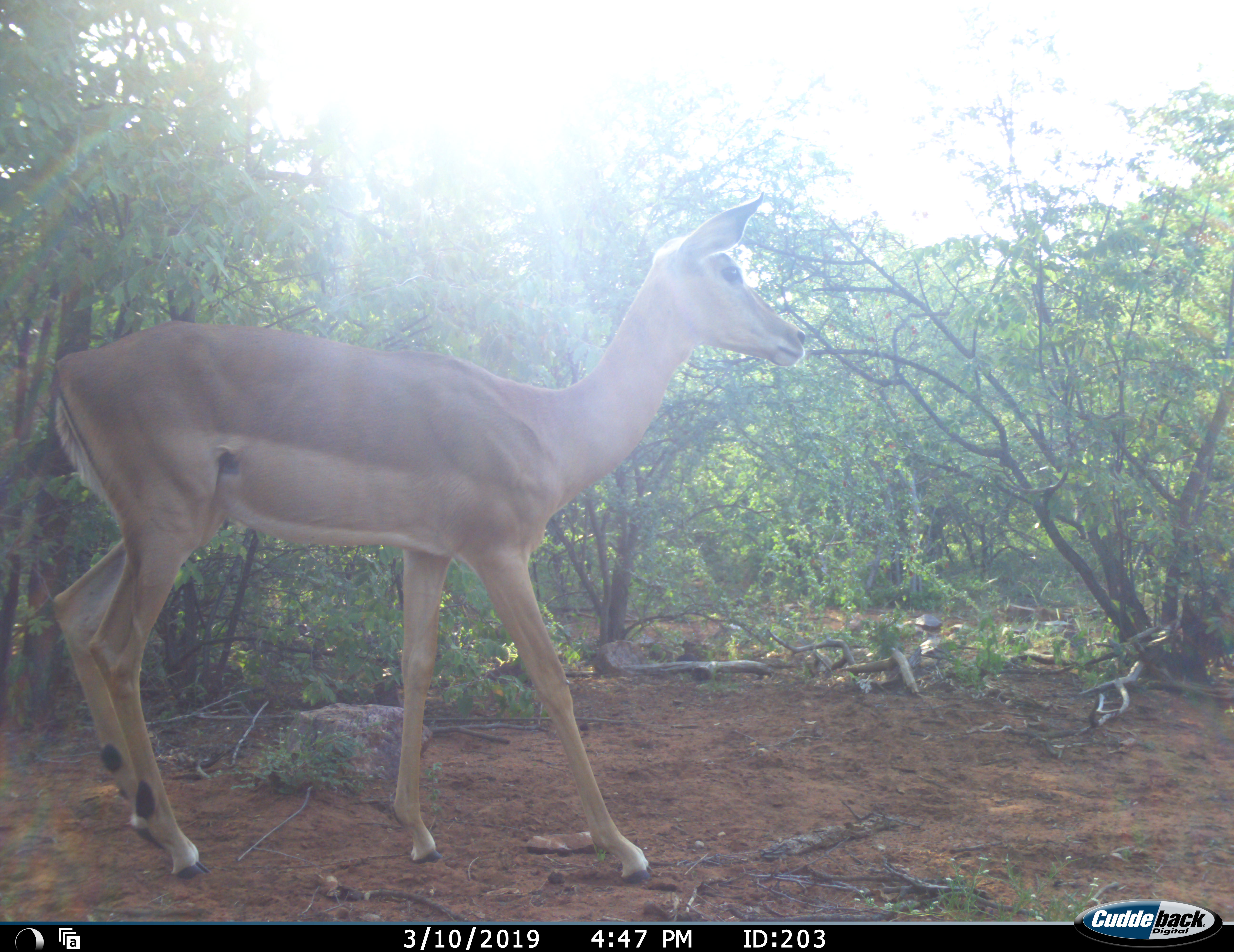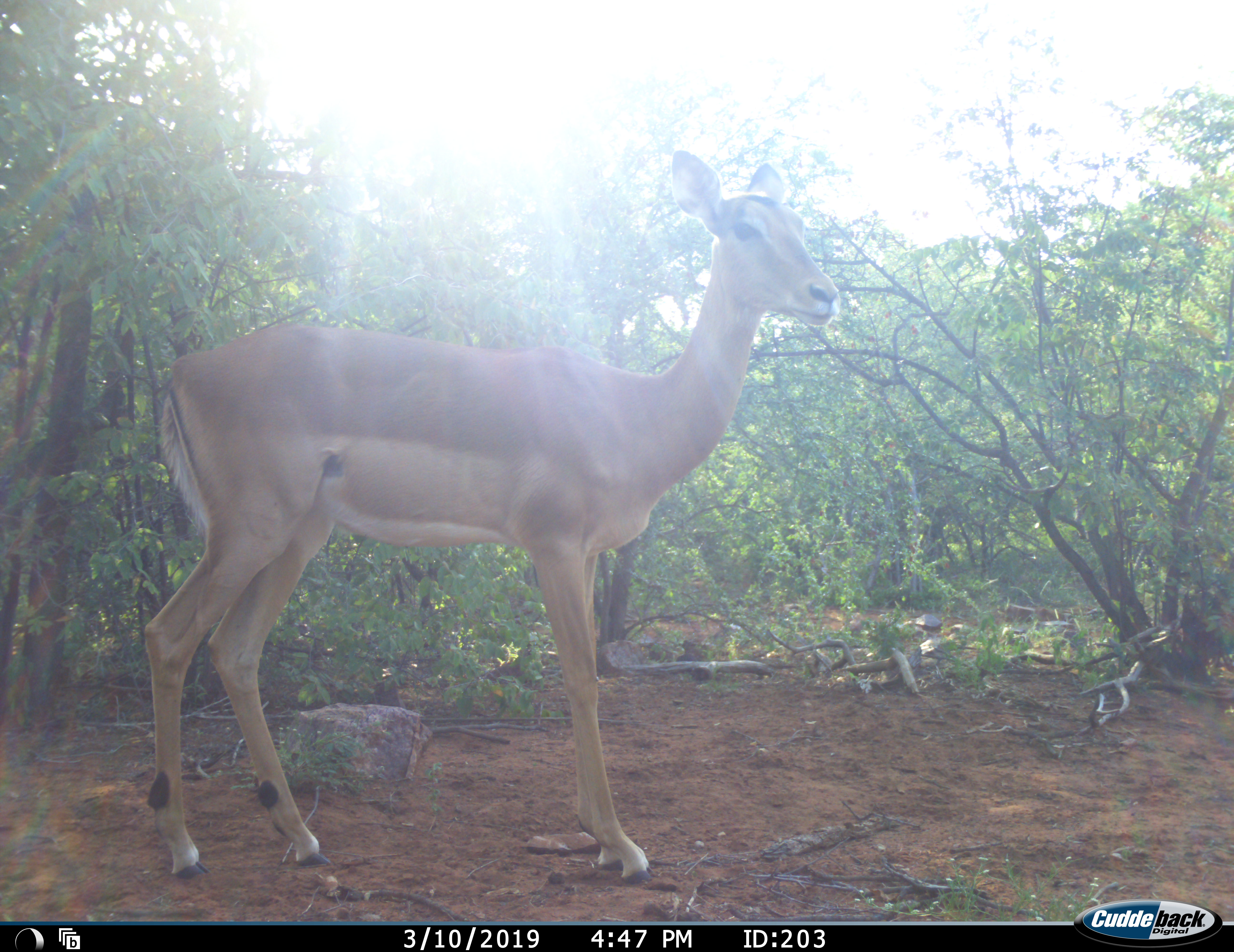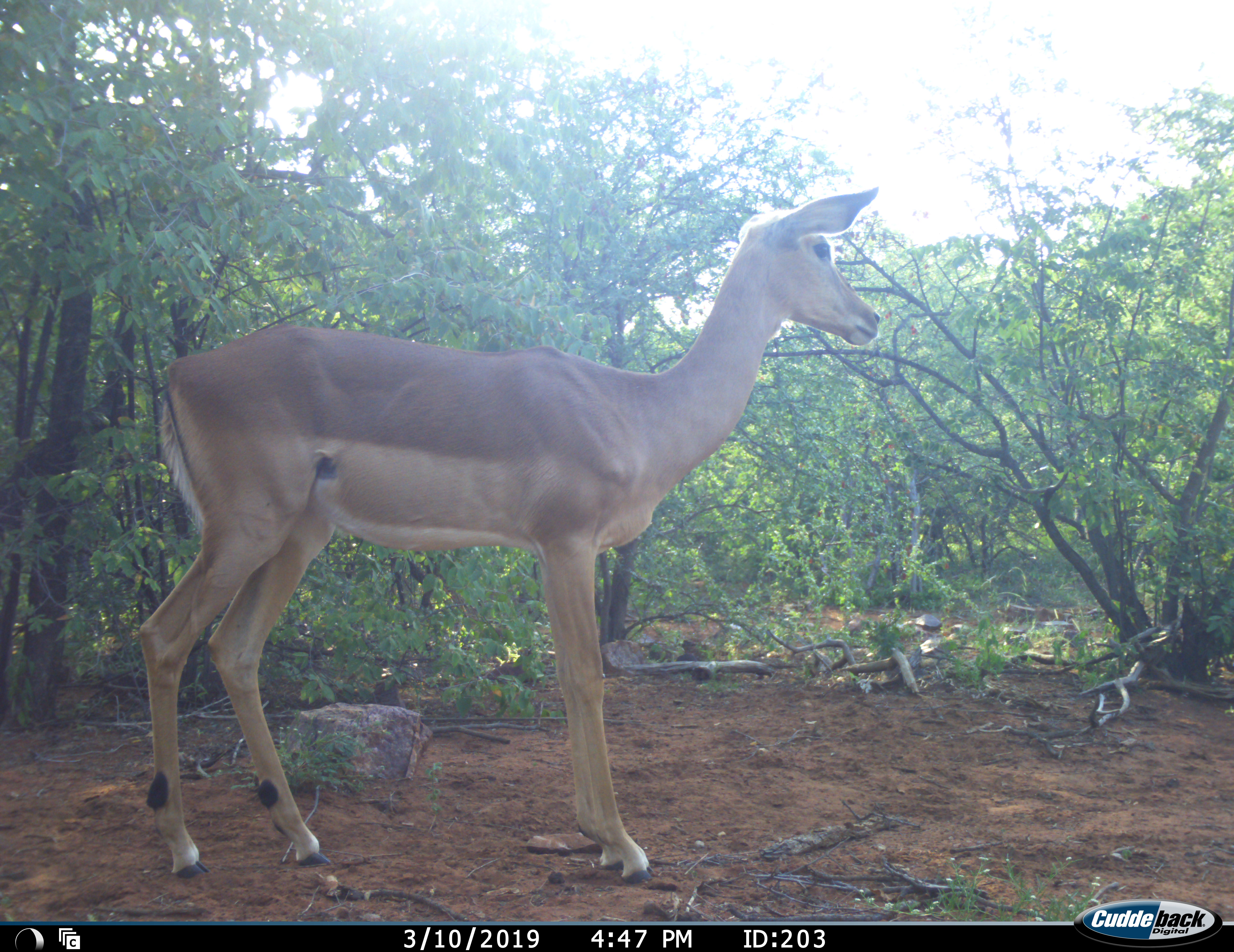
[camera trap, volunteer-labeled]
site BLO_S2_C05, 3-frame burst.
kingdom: Animalia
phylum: Chordata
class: Mammalia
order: Artiodactyla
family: Bovidae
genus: Aepyceros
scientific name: Aepyceros melampus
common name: impala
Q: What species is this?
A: Impala (Aepyceros melampus).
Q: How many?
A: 1.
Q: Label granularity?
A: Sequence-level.